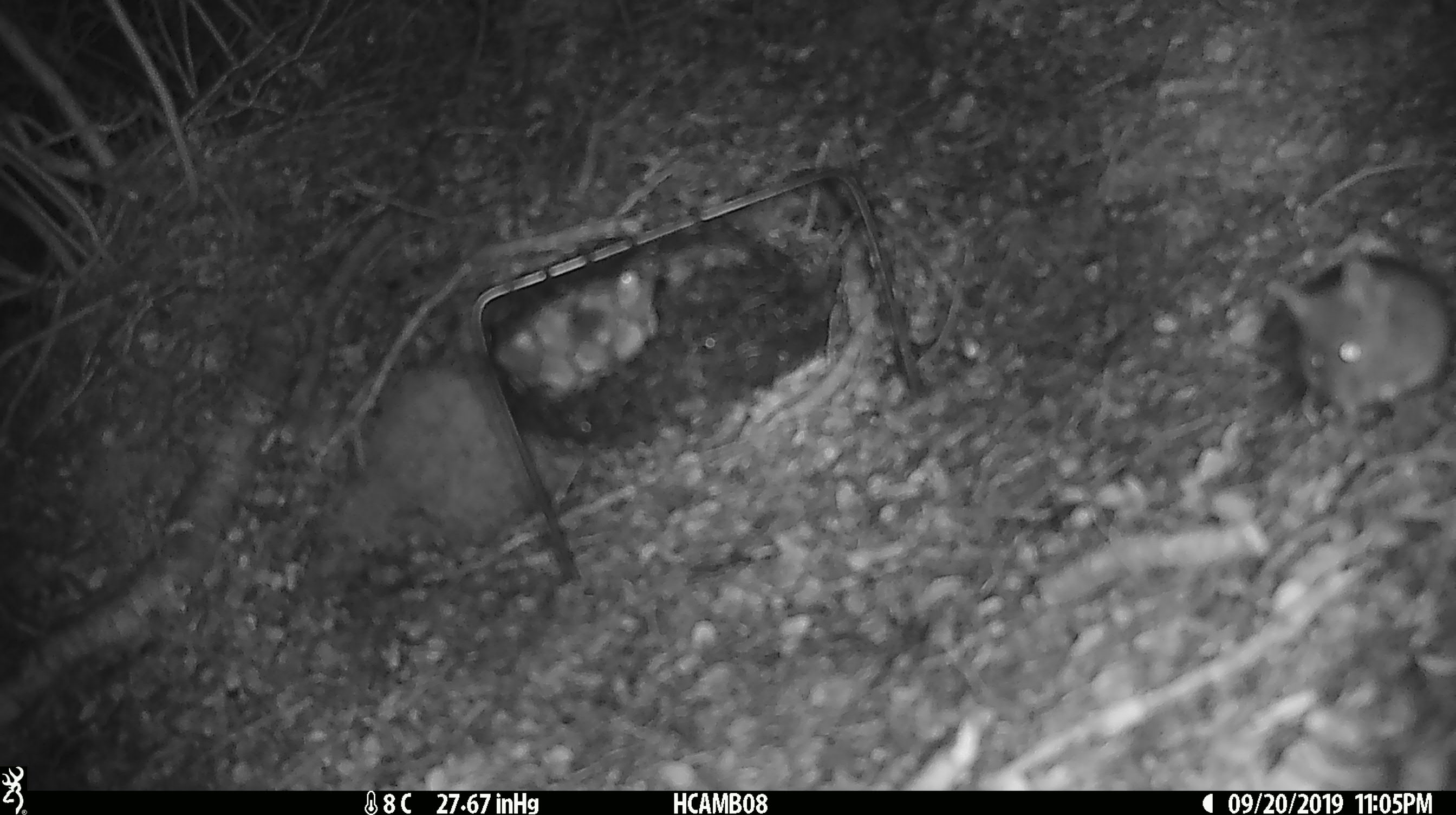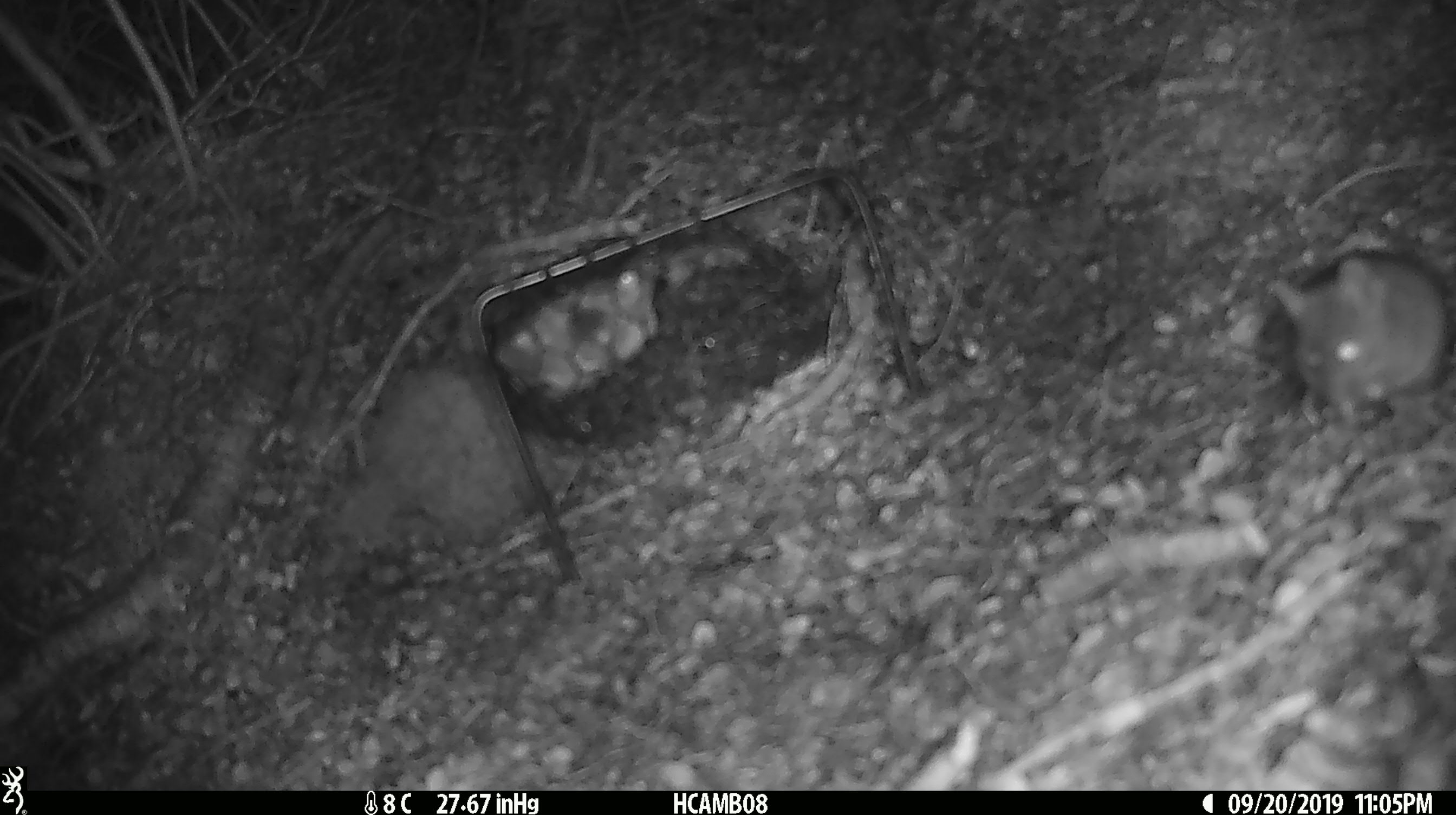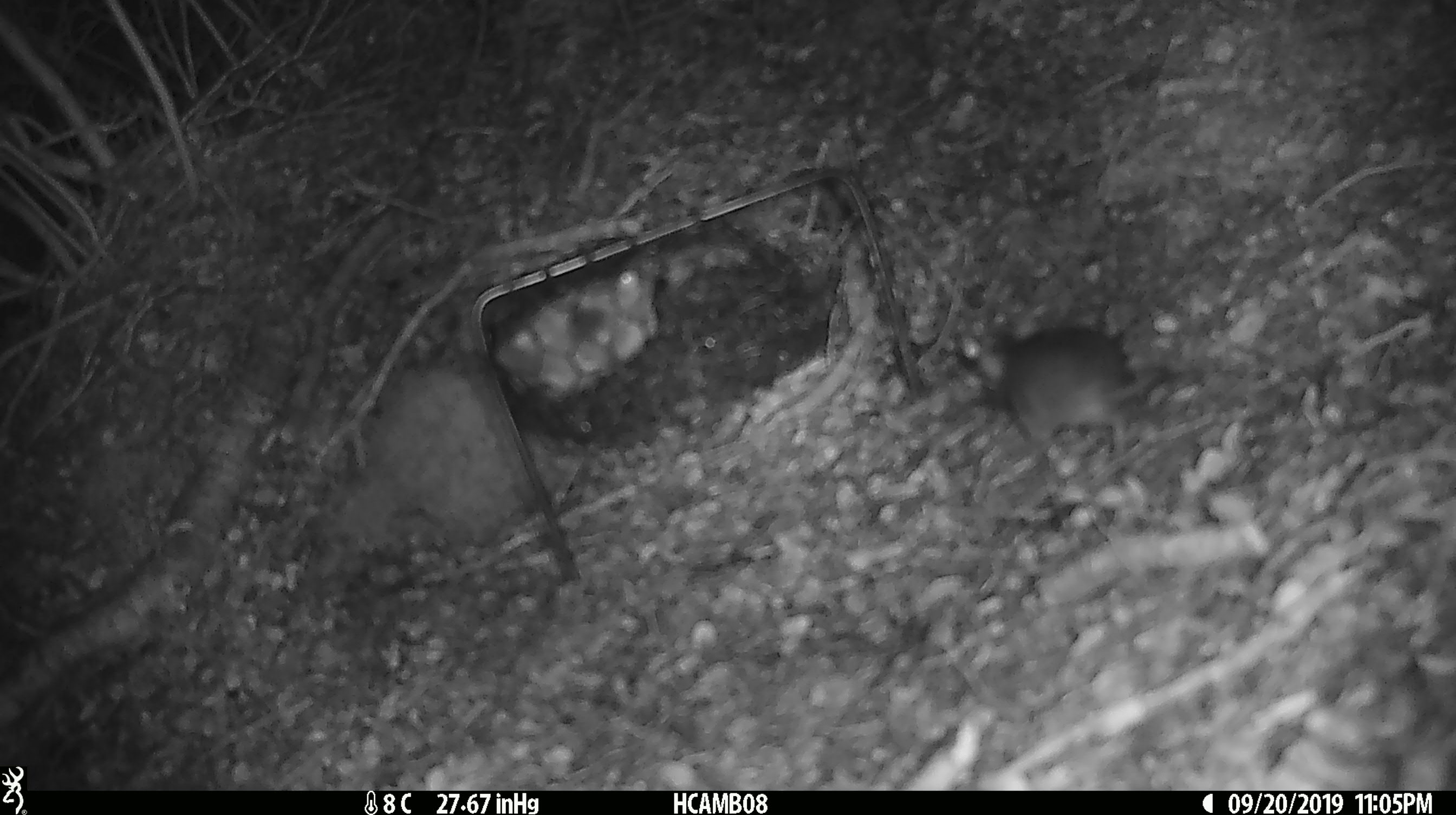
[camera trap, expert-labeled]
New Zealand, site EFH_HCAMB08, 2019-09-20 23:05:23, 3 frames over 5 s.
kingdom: Animalia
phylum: Chordata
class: Mammalia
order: Rodentia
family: Muridae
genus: Mus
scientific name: Mus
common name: mouse